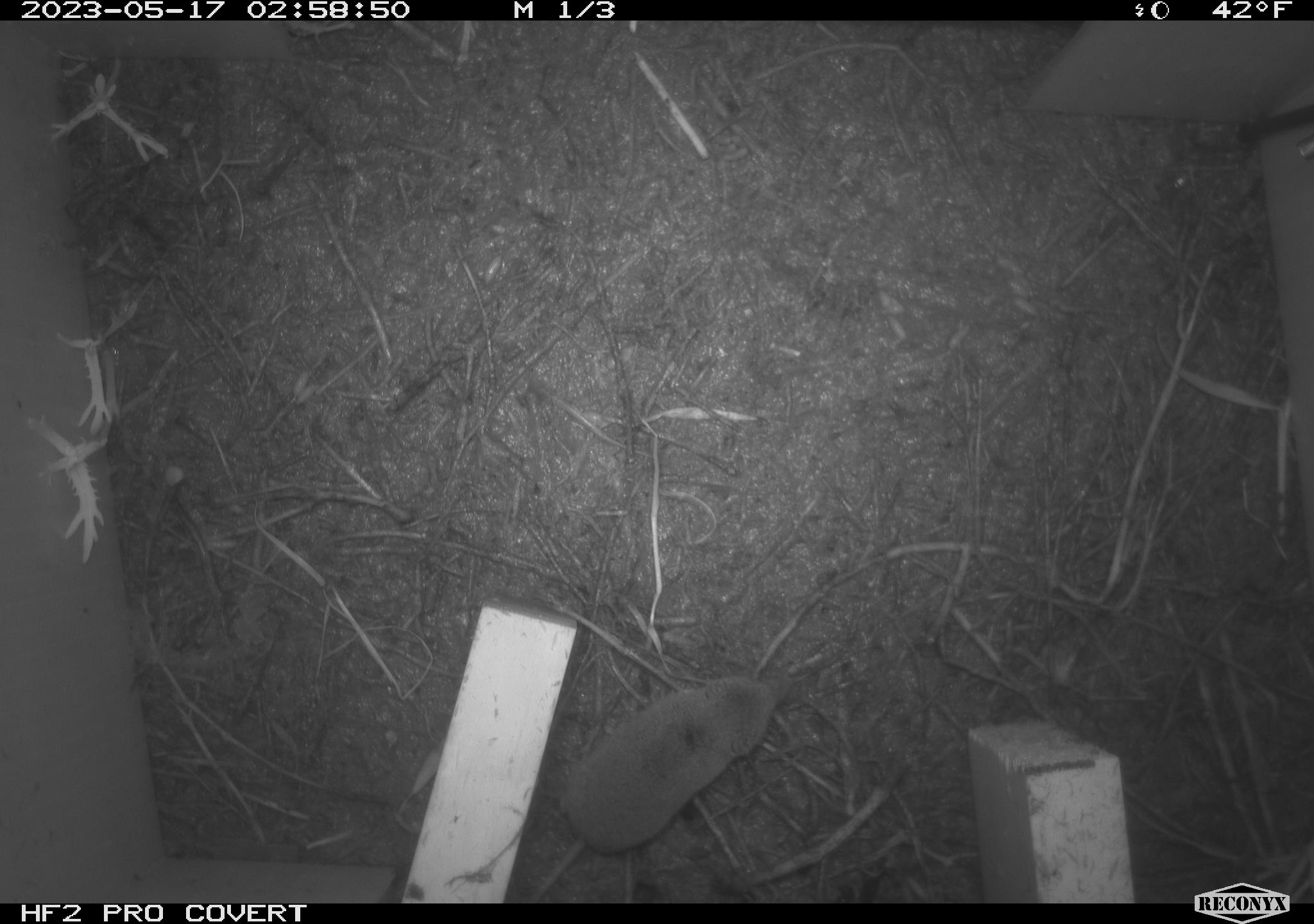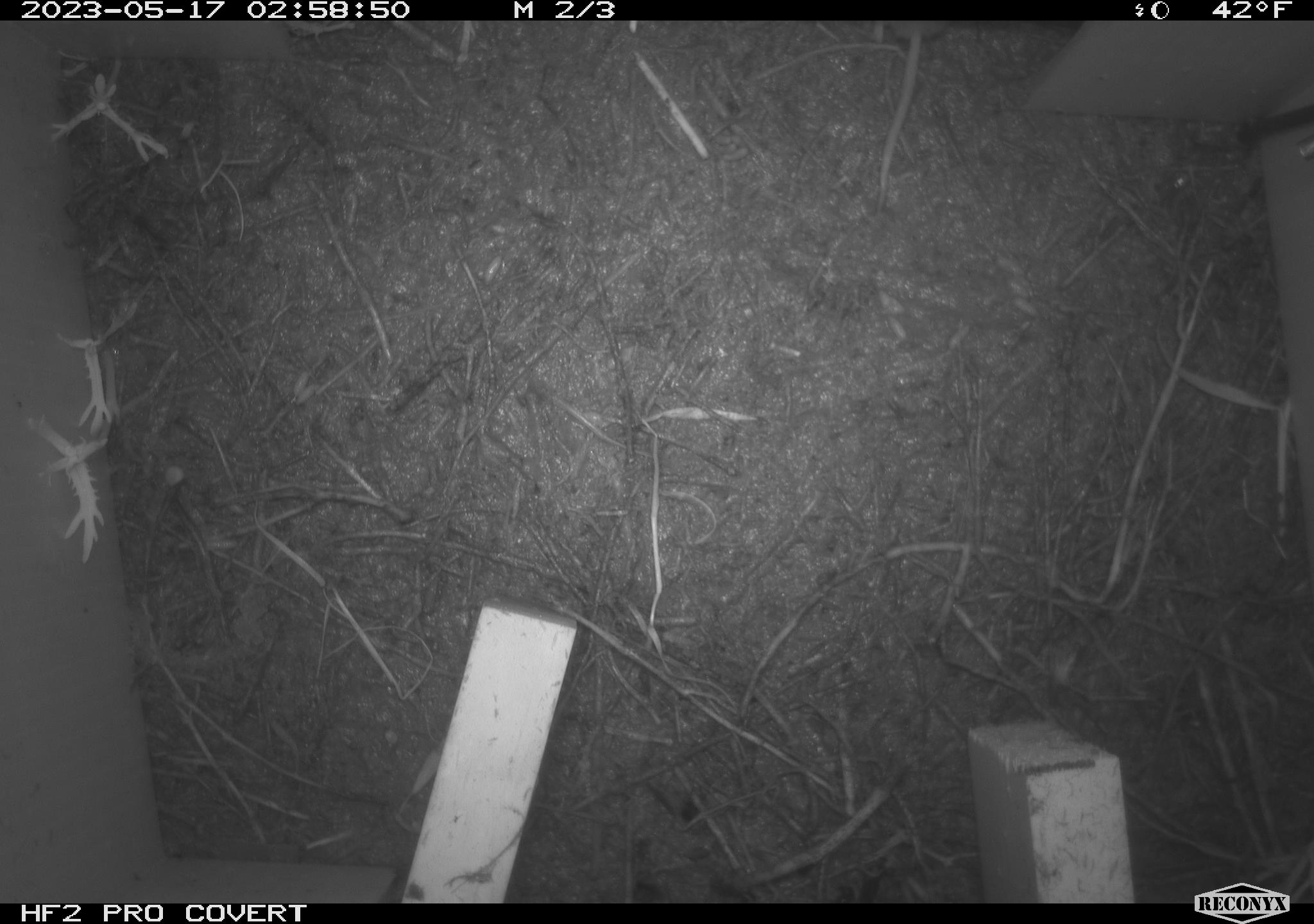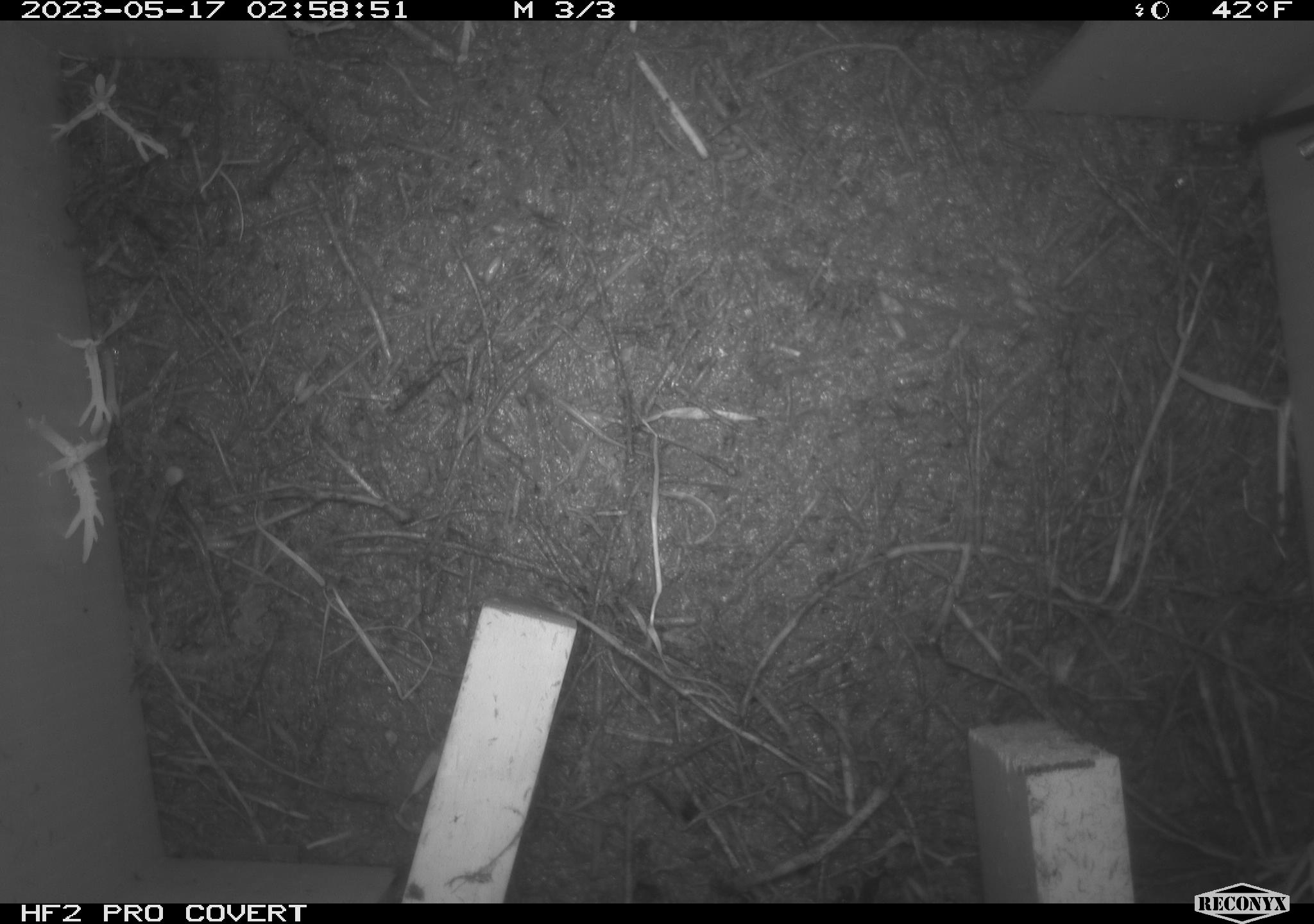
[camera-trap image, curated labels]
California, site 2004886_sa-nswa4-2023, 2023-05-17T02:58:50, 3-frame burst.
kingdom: Animalia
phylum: Chordata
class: Mammalia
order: Eulipotyphla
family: Soricidae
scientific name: Soricidae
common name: shrews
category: soricidae family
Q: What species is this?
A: Soricidae family (shrews) (Soricidae).